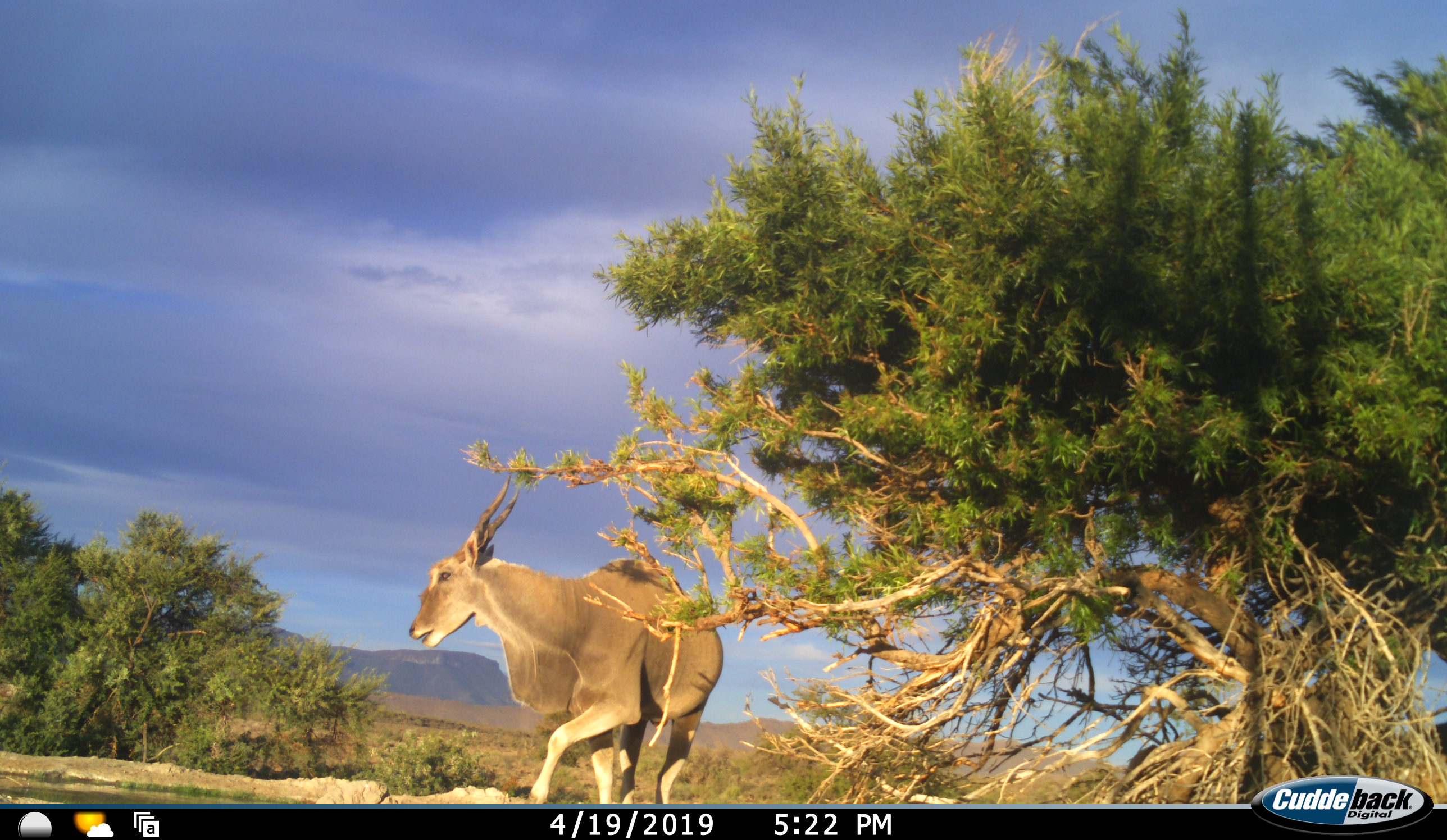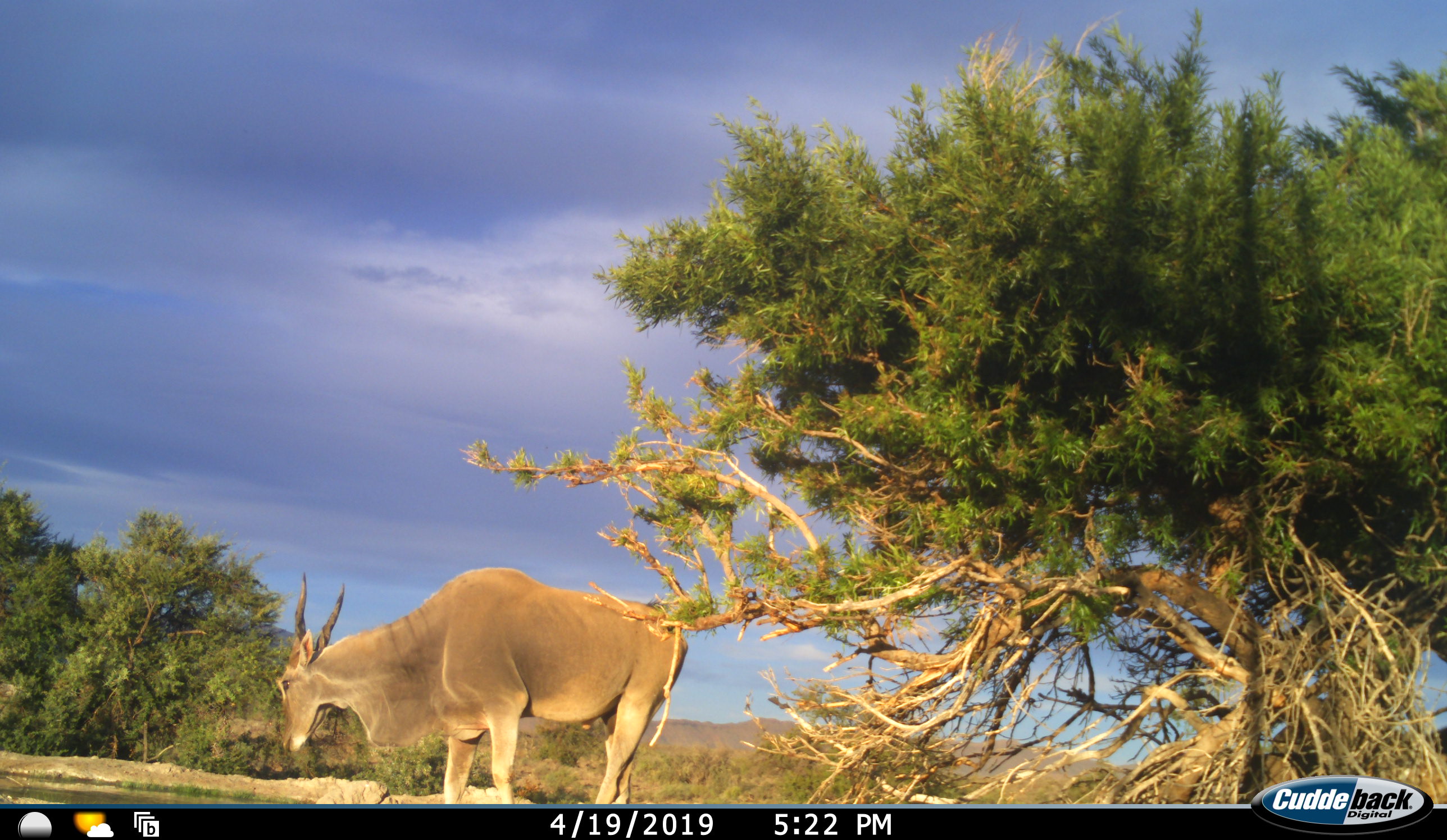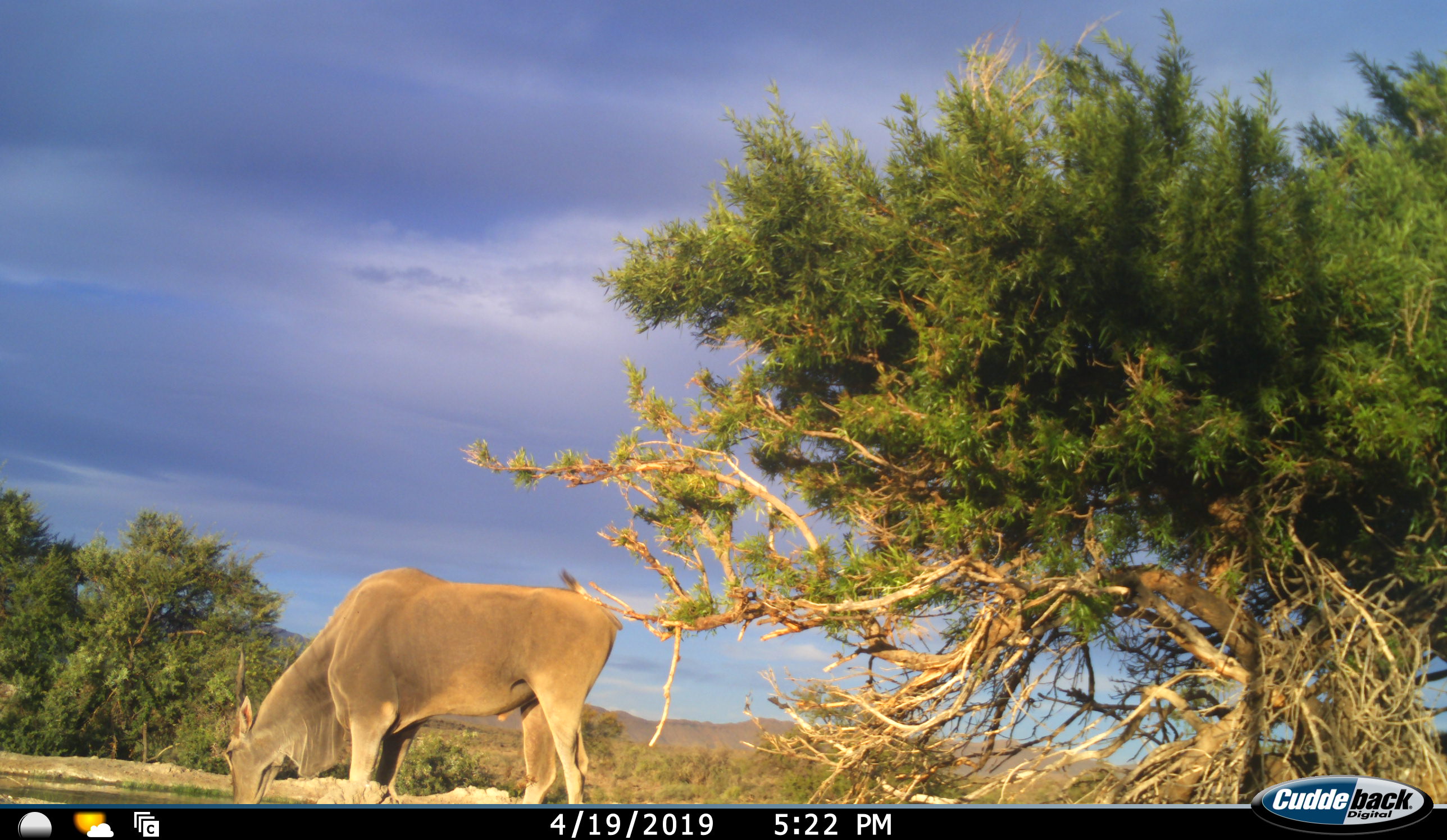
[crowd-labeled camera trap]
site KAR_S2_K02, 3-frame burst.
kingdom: Animalia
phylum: Chordata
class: Mammalia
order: Artiodactyla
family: Bovidae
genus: Tragelaphus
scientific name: Tragelaphus oryx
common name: eland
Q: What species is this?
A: Eland (Tragelaphus oryx).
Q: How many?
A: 1.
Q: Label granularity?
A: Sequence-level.